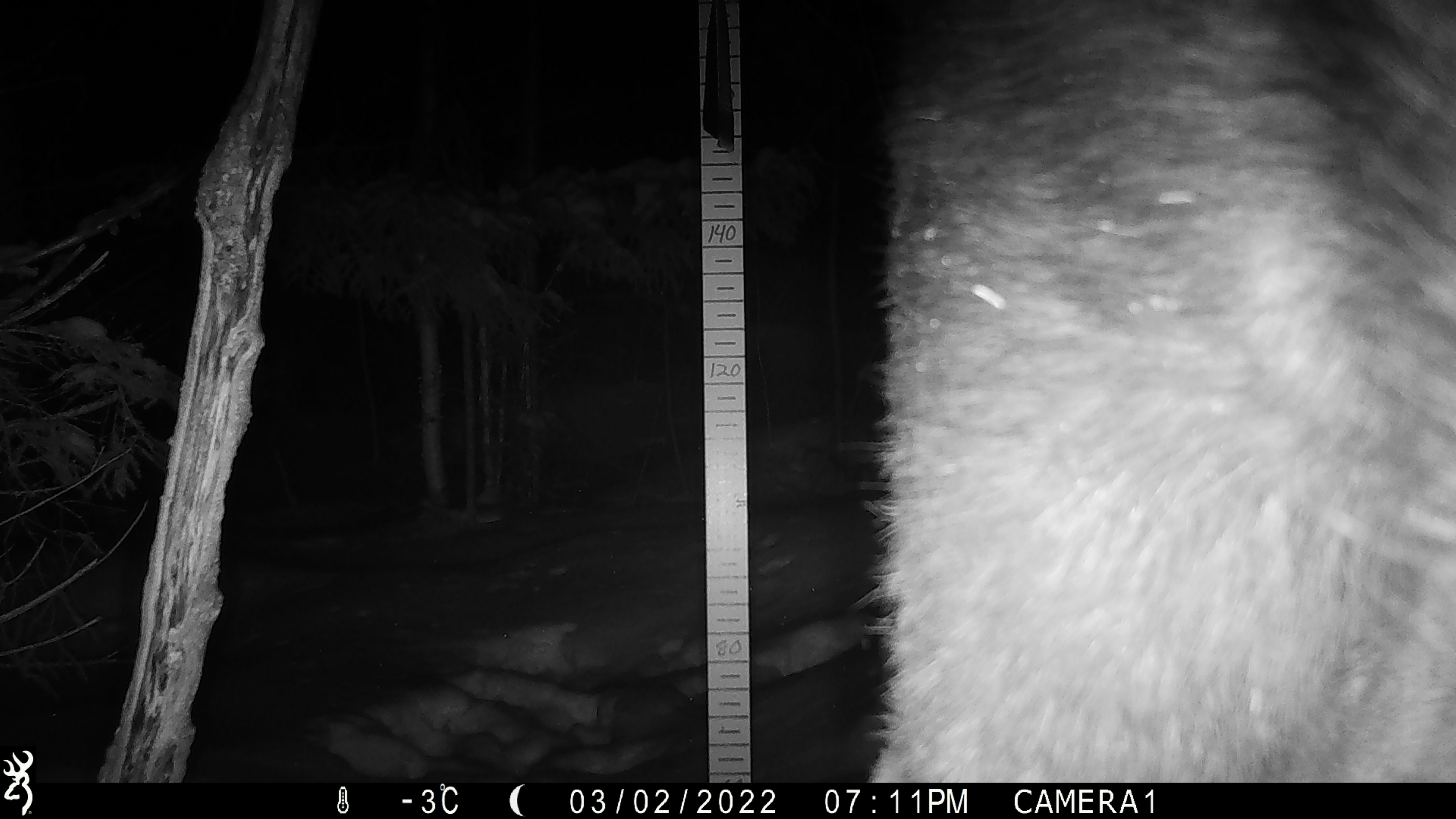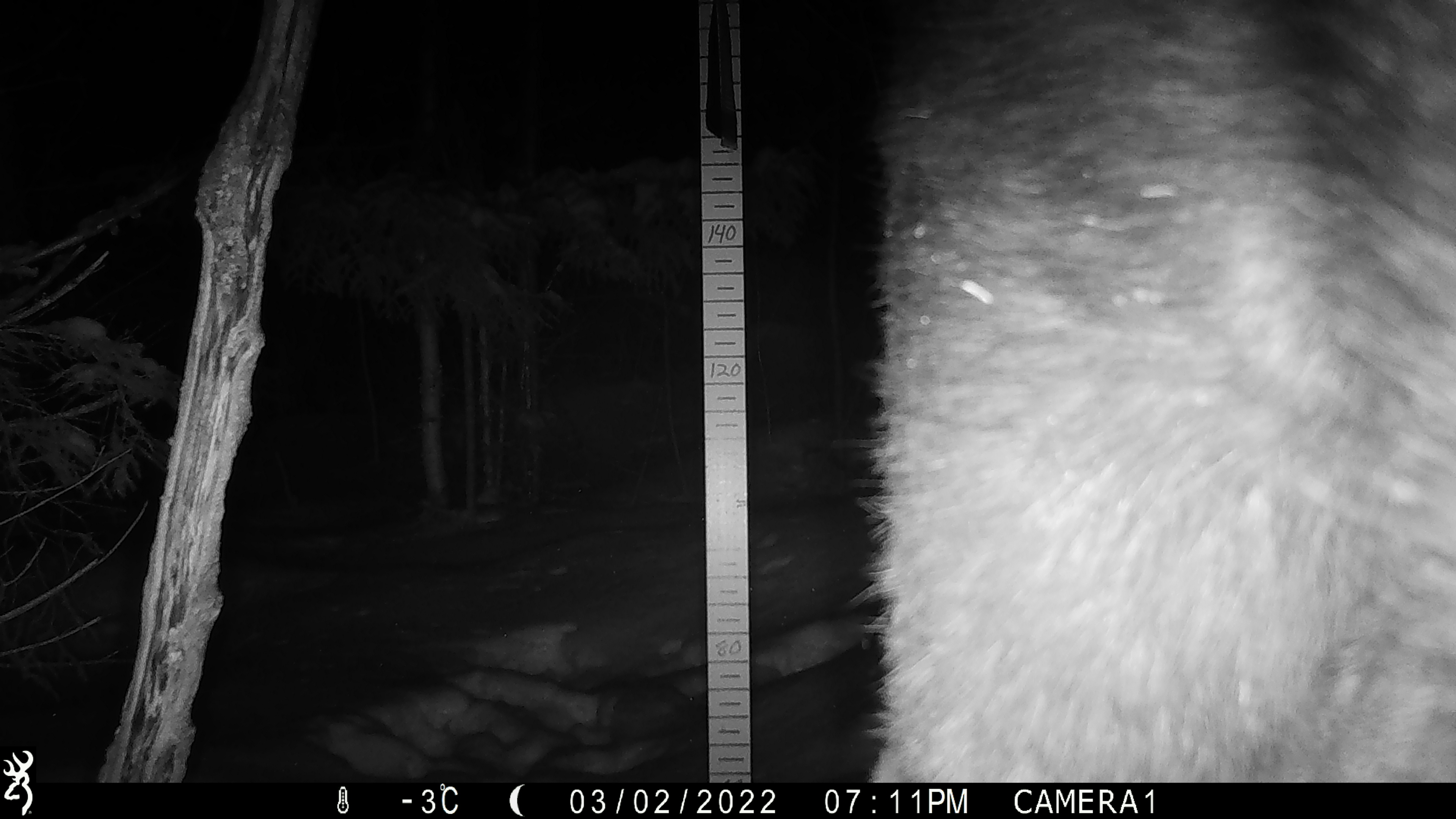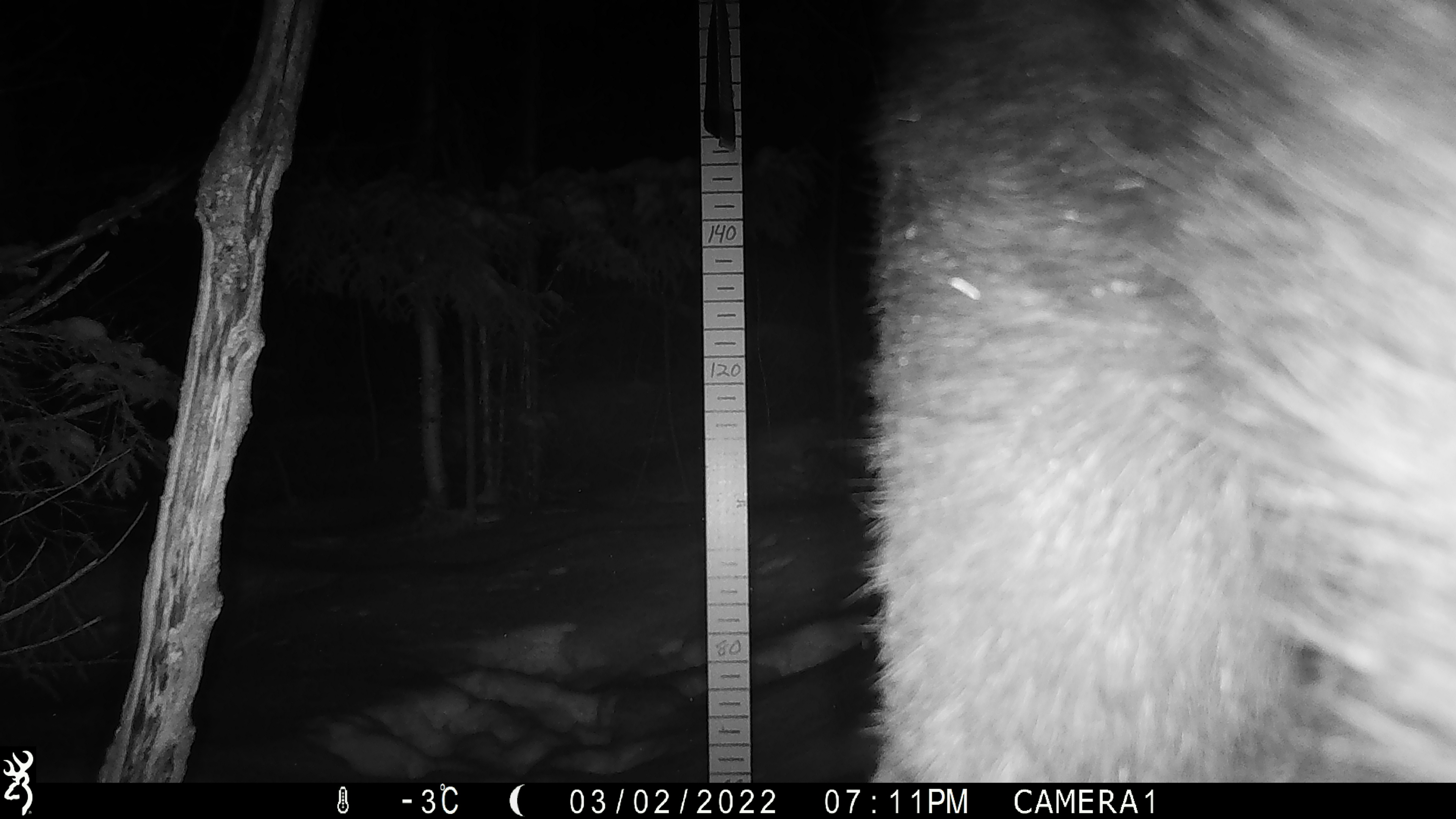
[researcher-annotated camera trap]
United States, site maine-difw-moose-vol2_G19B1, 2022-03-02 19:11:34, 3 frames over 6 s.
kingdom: Animalia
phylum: Chordata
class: Mammalia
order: Artiodactyla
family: Cervidae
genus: Alces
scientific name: Alces alces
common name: moose